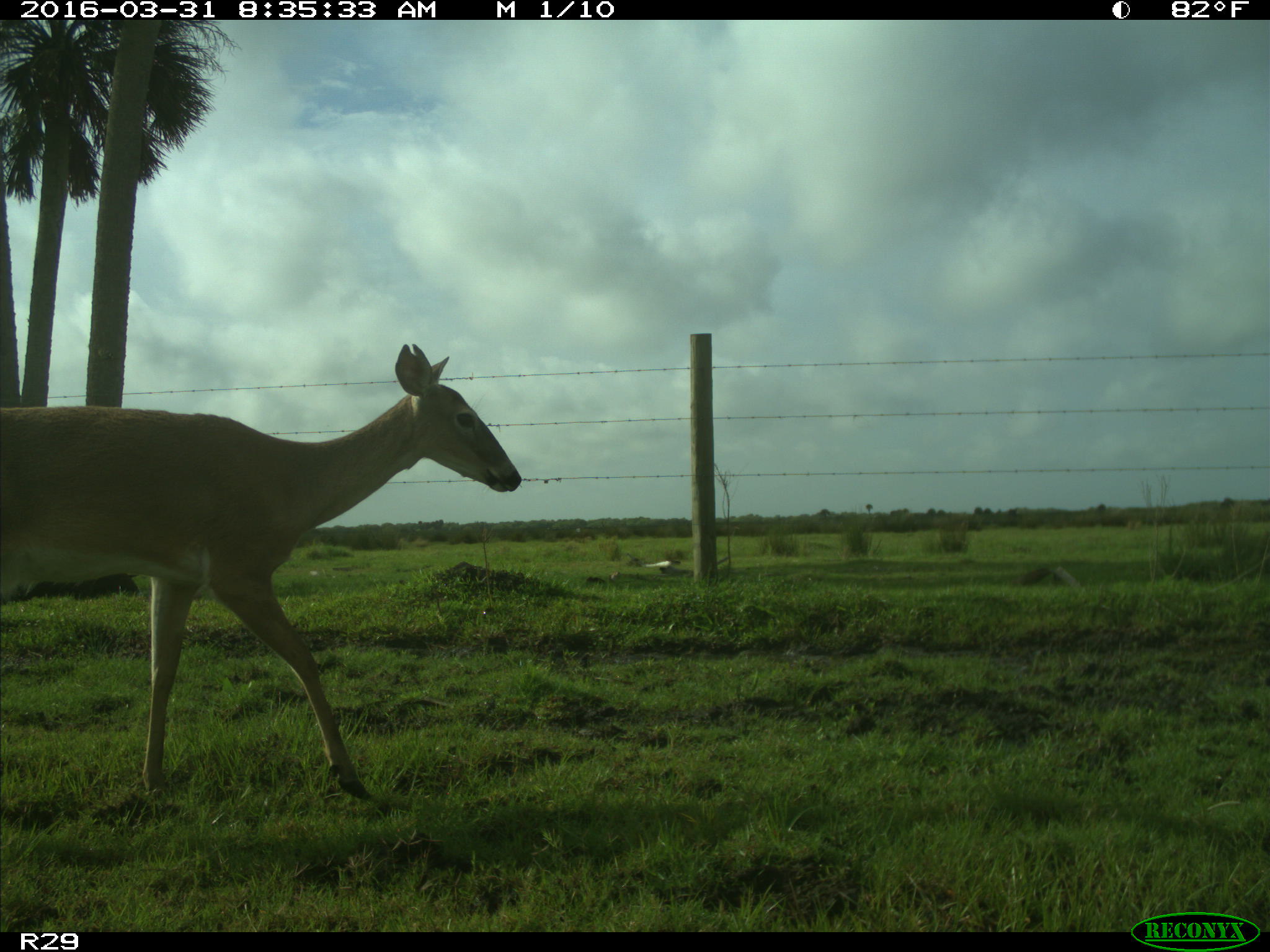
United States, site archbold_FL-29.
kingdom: Animalia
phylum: Chordata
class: Mammalia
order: Artiodactyla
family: Cervidae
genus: Odocoileus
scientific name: Odocoileus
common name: deer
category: unidentified deer